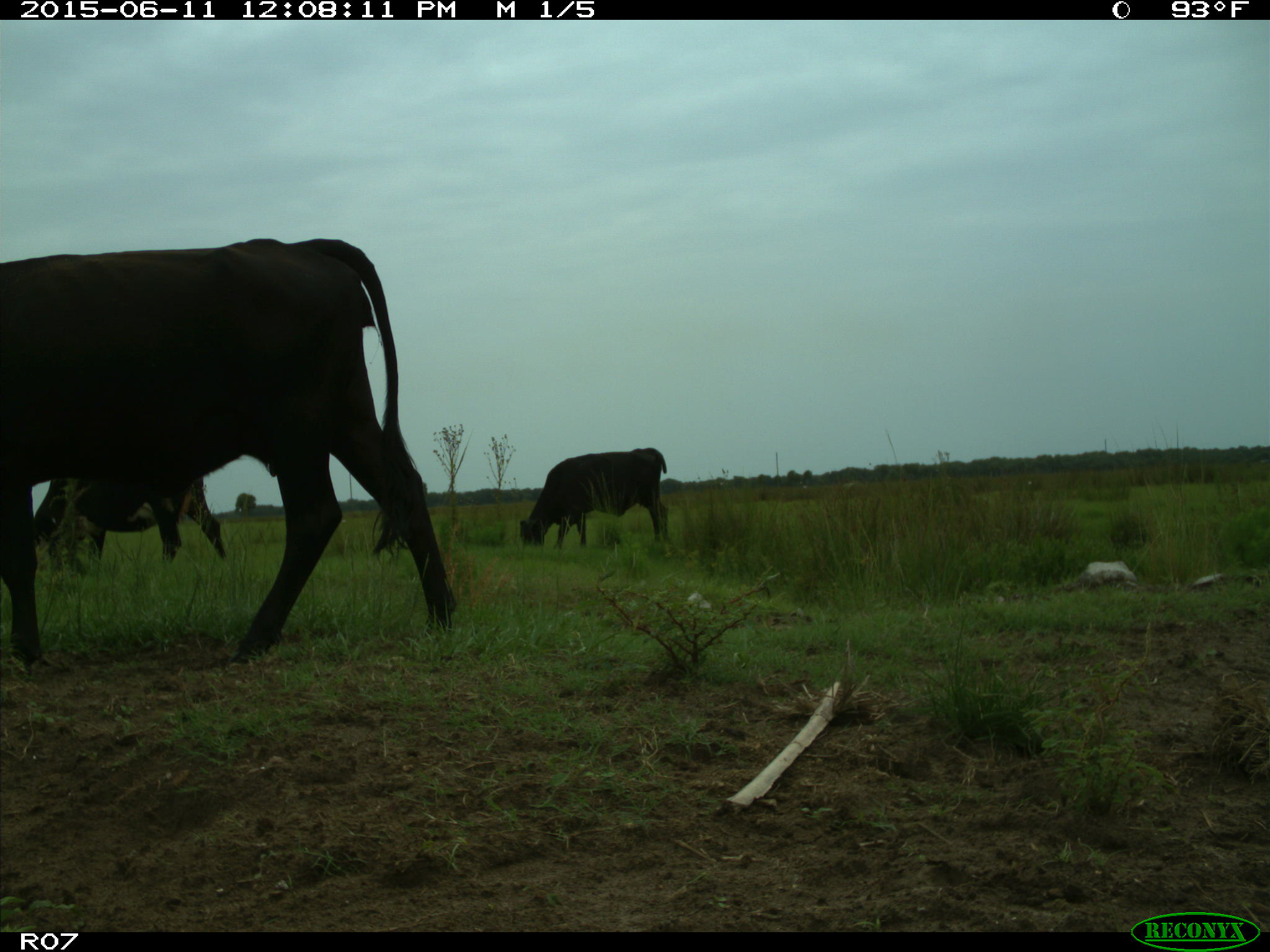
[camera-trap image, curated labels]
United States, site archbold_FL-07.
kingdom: Animalia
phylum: Chordata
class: Mammalia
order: Artiodactyla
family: Bovidae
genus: Bos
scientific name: Bos taurus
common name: domestic cow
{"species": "Bos taurus (domestic cow)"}